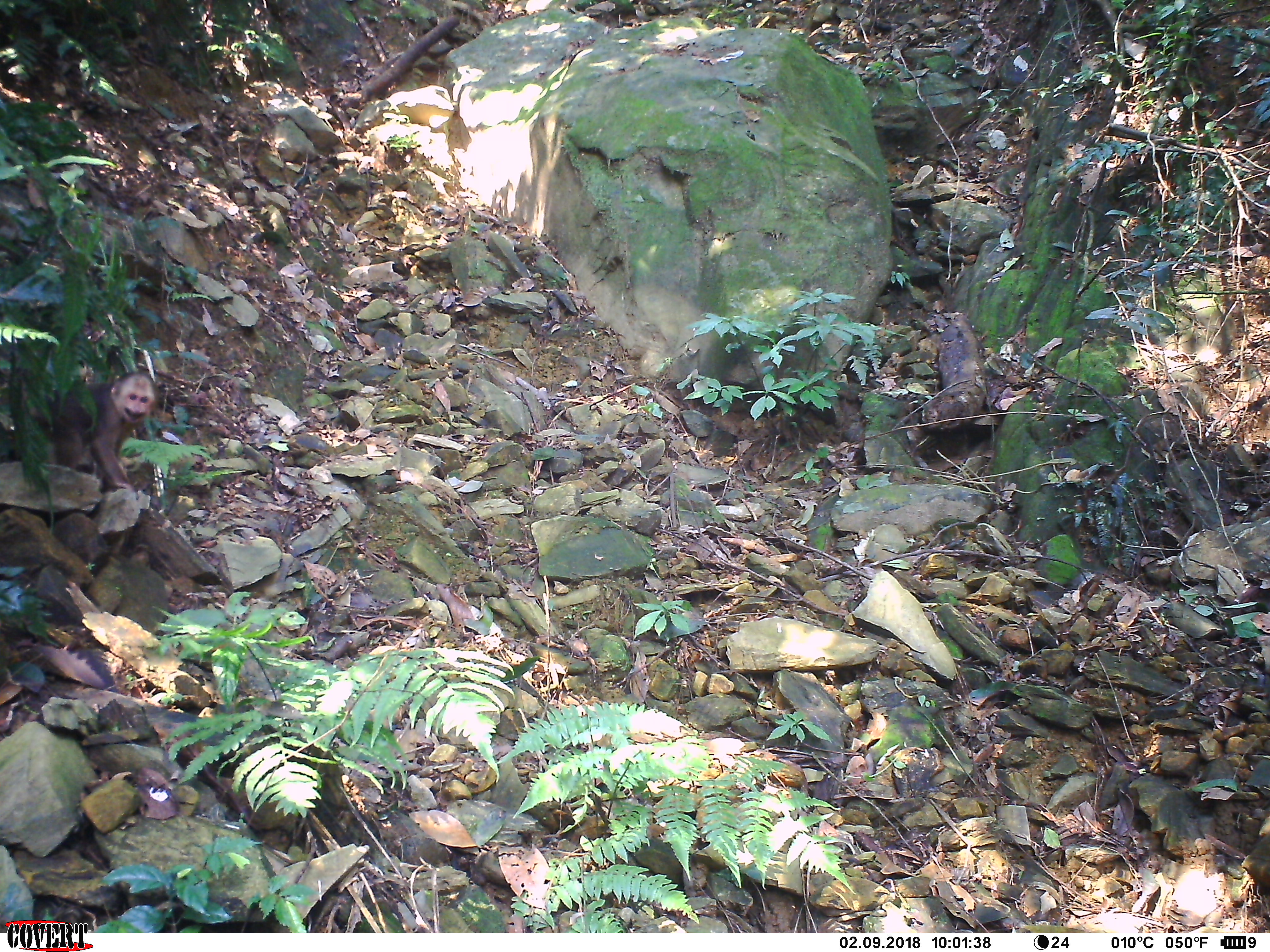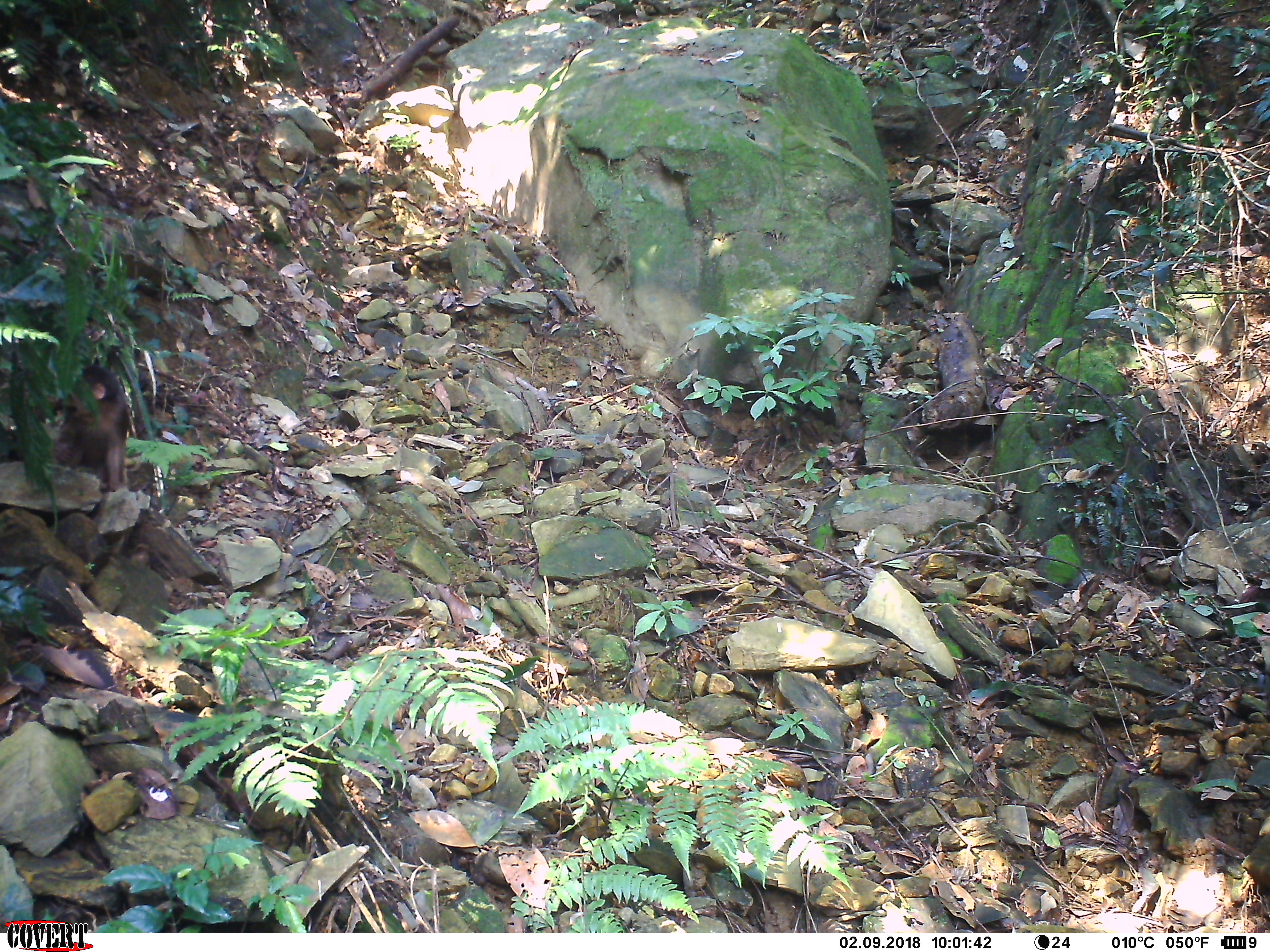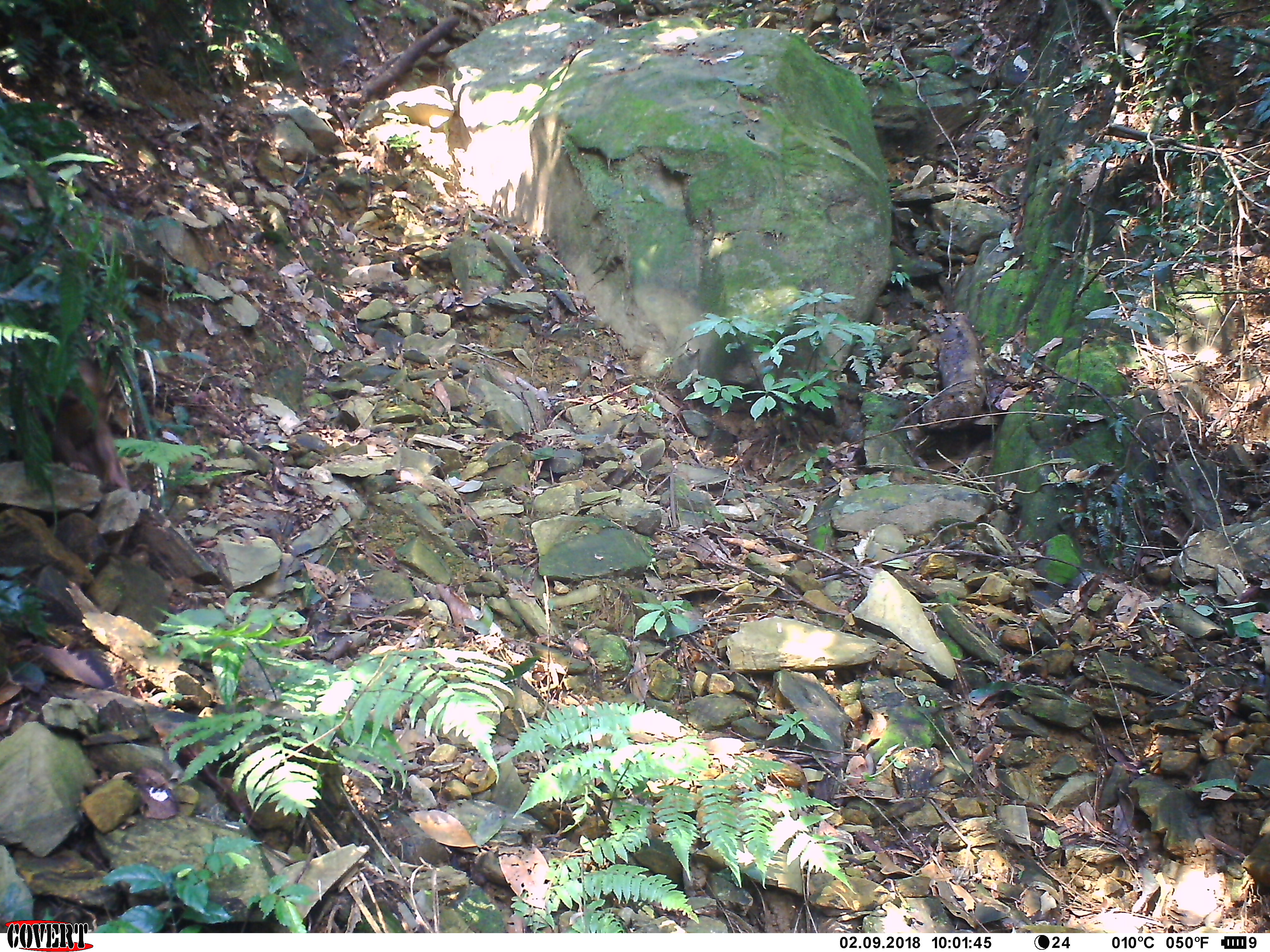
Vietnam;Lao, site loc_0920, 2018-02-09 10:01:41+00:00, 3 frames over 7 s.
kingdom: Animalia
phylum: Chordata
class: Mammalia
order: Primates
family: Cercopithecidae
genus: Macaca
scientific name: Macaca arctoides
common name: stump-tailed macaque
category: stump tailed macaque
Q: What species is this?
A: Stump tailed macaque (stump-tailed macaque) (Macaca arctoides).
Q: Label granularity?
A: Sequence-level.